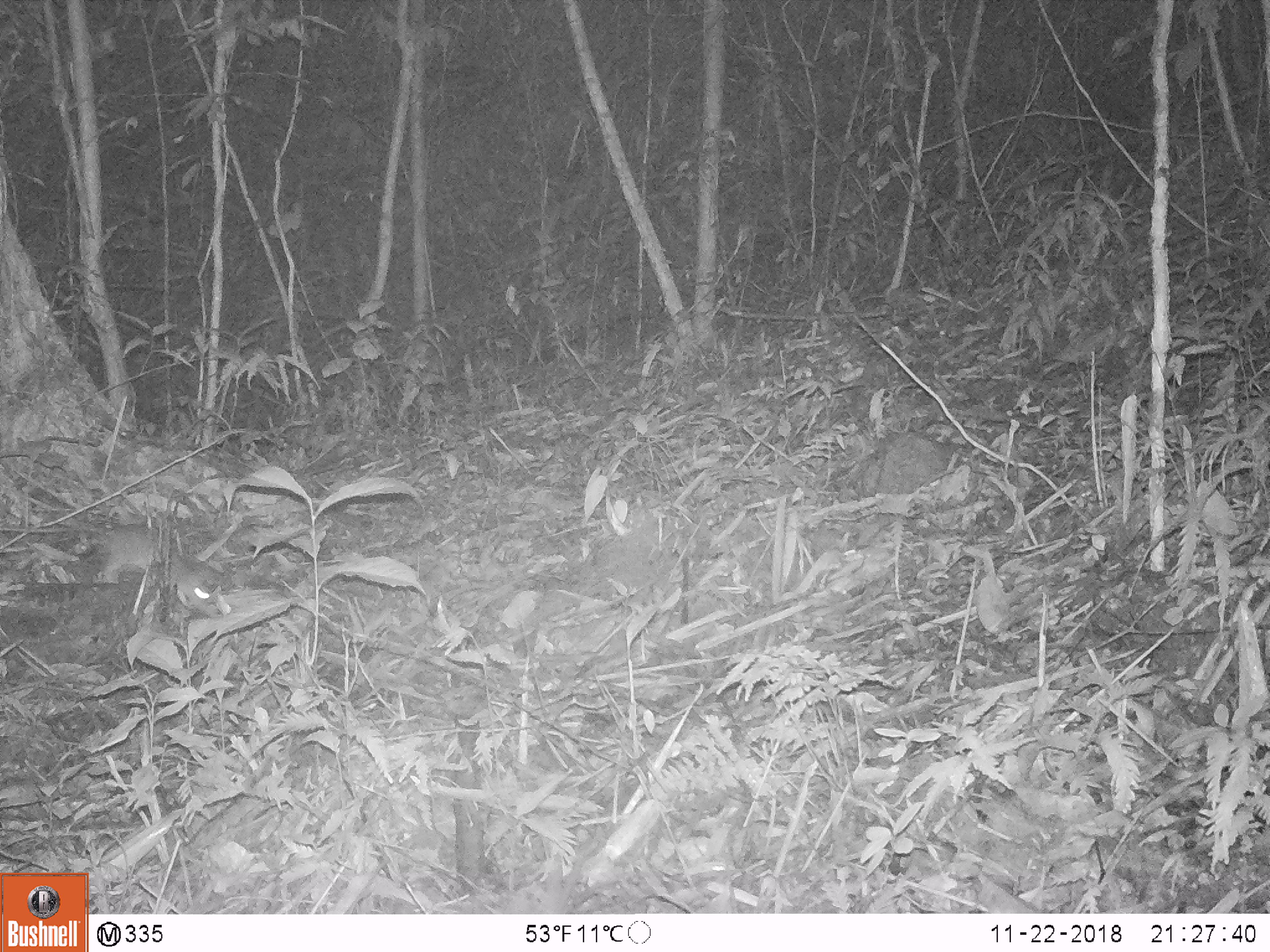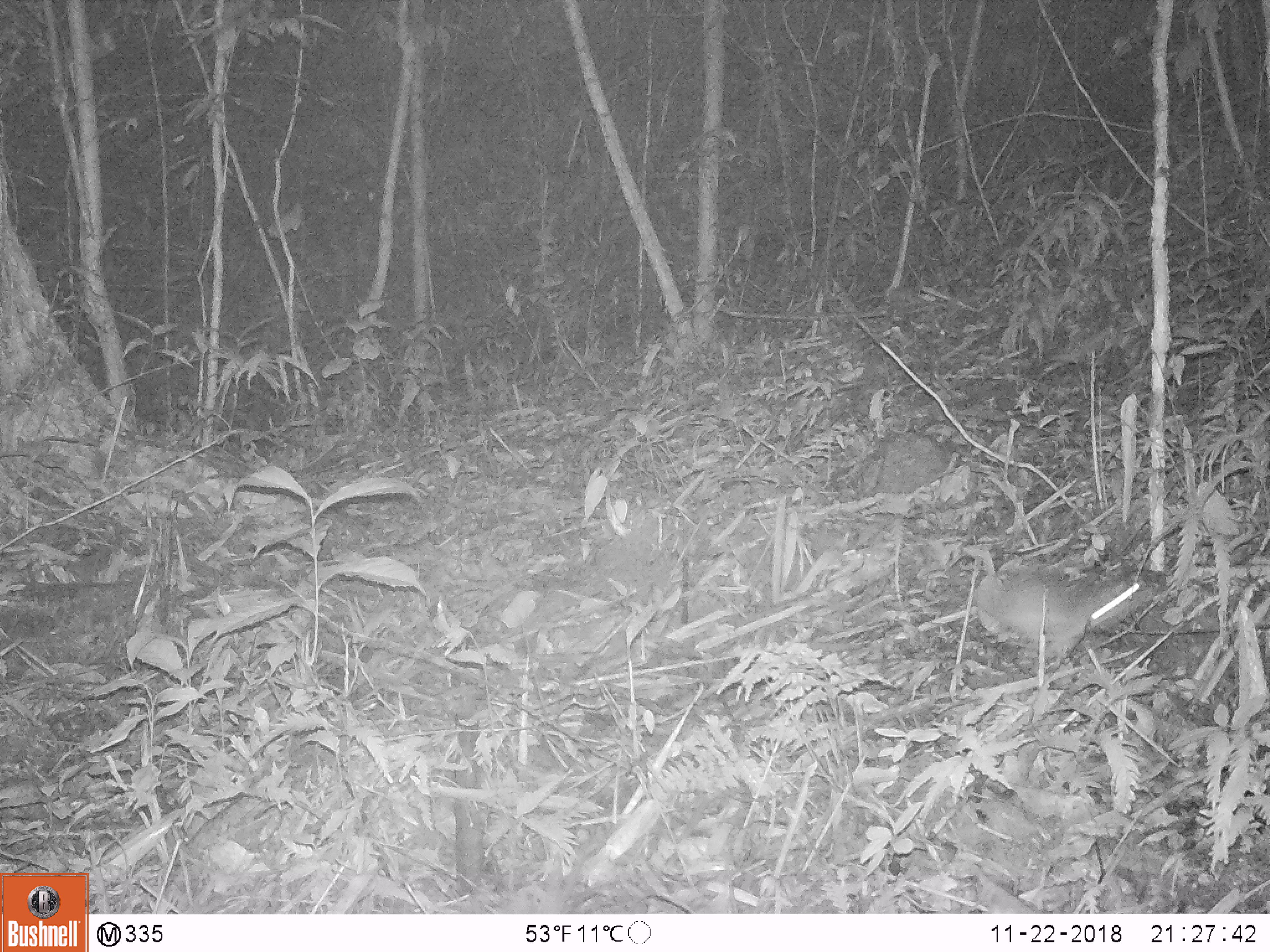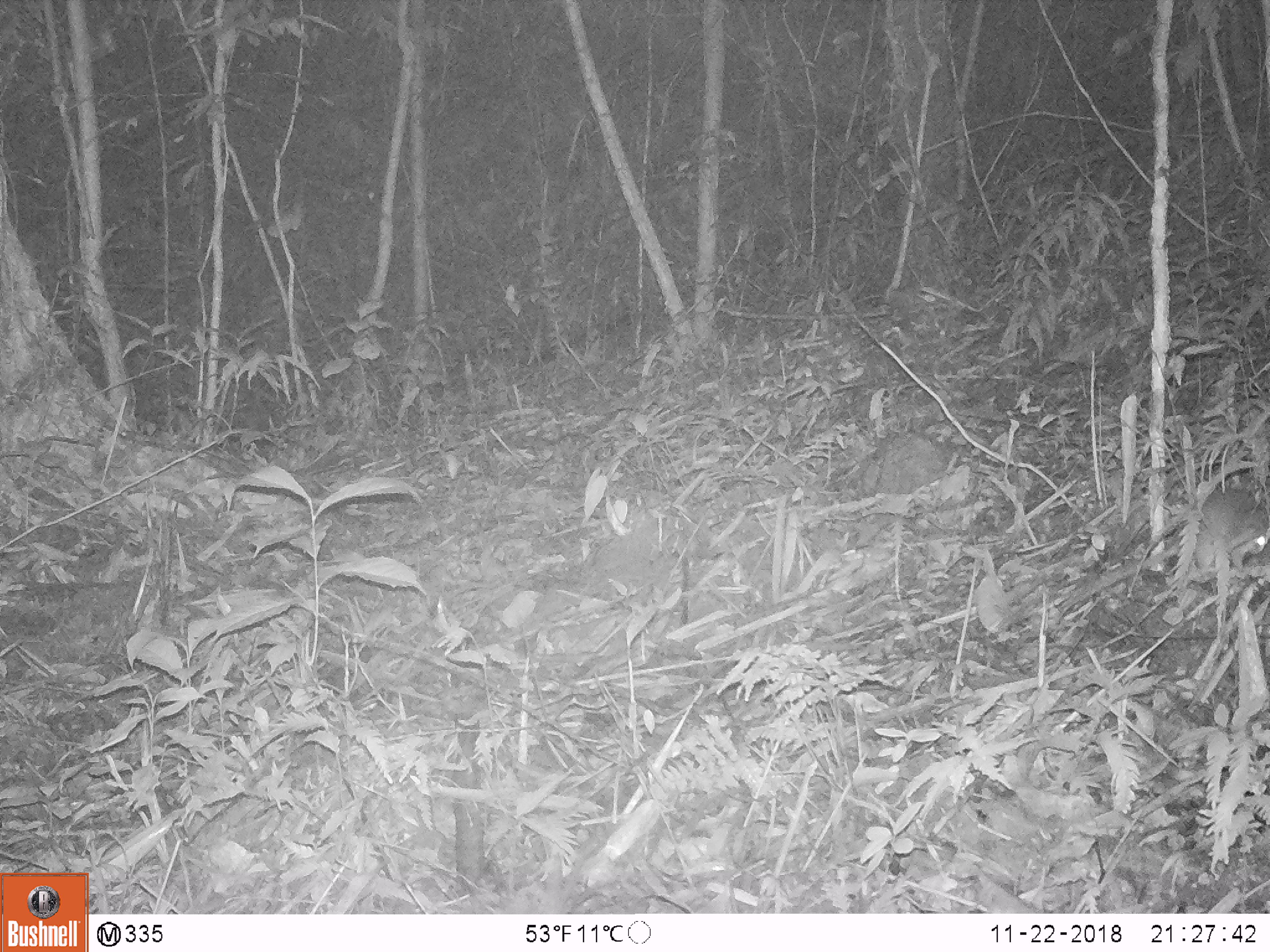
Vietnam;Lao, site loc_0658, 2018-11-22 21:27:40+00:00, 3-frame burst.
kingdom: Animalia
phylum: Chordata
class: Mammalia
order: Rodentia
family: Muridae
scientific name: Muridae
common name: old-world mice and rats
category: unidentified murid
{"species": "unidentified murid (old-world mice and rats) (Muridae)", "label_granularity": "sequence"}